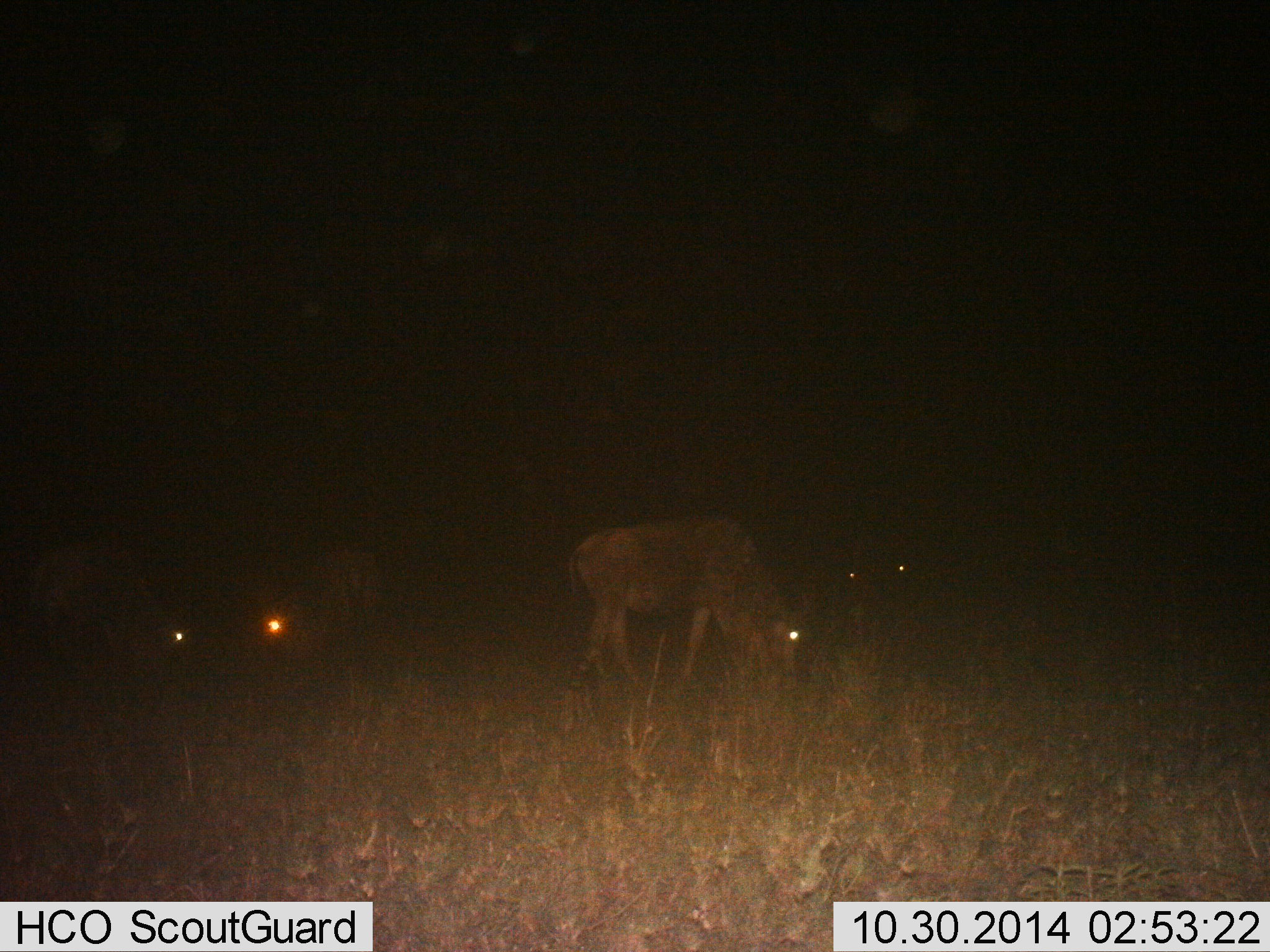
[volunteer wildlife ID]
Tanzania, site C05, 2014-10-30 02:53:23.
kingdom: Animalia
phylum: Chordata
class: Mammalia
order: Artiodactyla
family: Bovidae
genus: Connochaetes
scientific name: Connochaetes taurinus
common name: blue wildebeest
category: wildebeest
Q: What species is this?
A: Wildebeest (blue wildebeest) (Connochaetes taurinus).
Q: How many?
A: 5.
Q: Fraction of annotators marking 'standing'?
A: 10%.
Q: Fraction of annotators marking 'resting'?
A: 0%.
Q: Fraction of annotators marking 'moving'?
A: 0%.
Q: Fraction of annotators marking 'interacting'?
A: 0%.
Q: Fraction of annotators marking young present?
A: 0%.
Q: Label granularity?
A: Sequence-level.